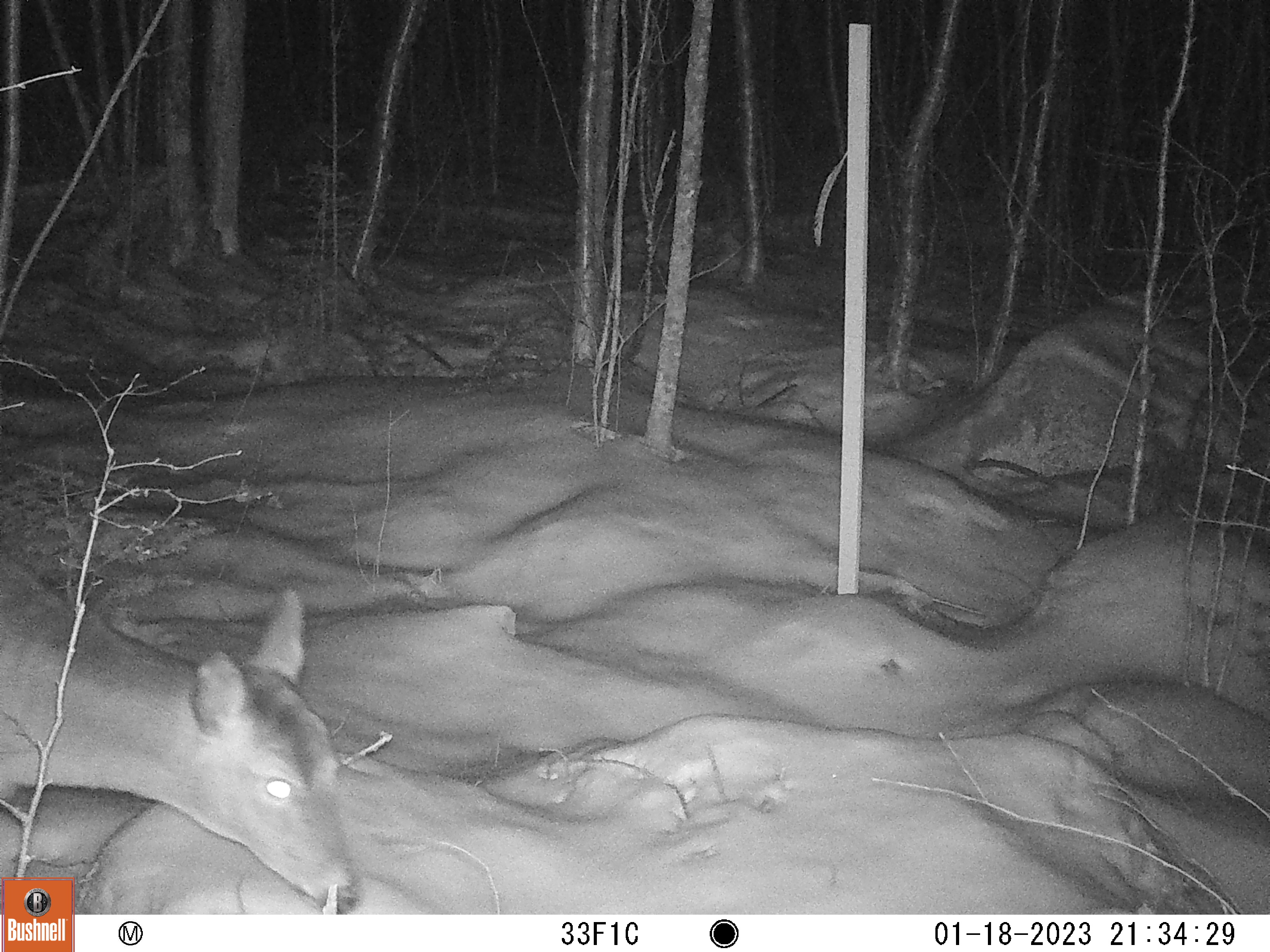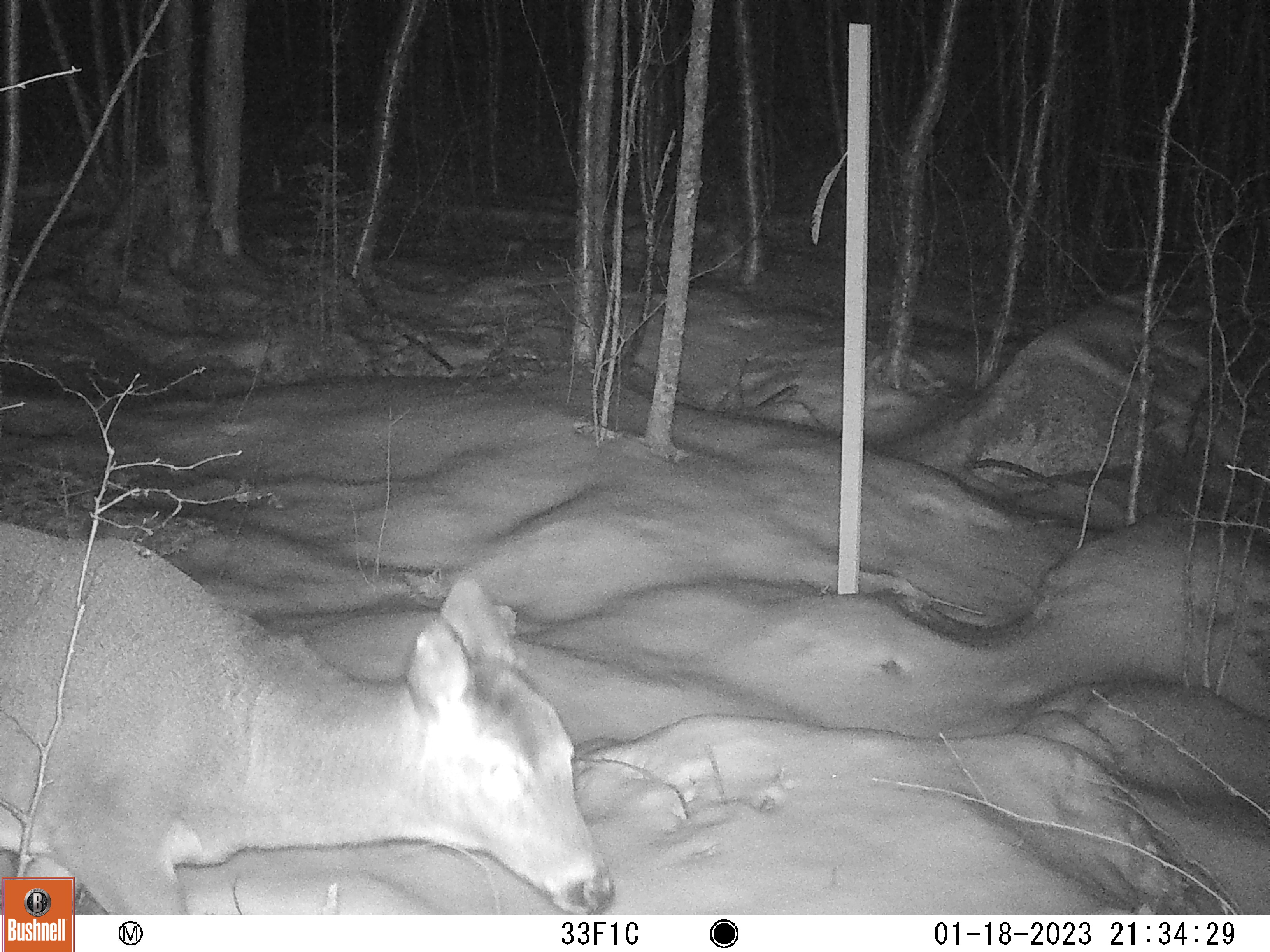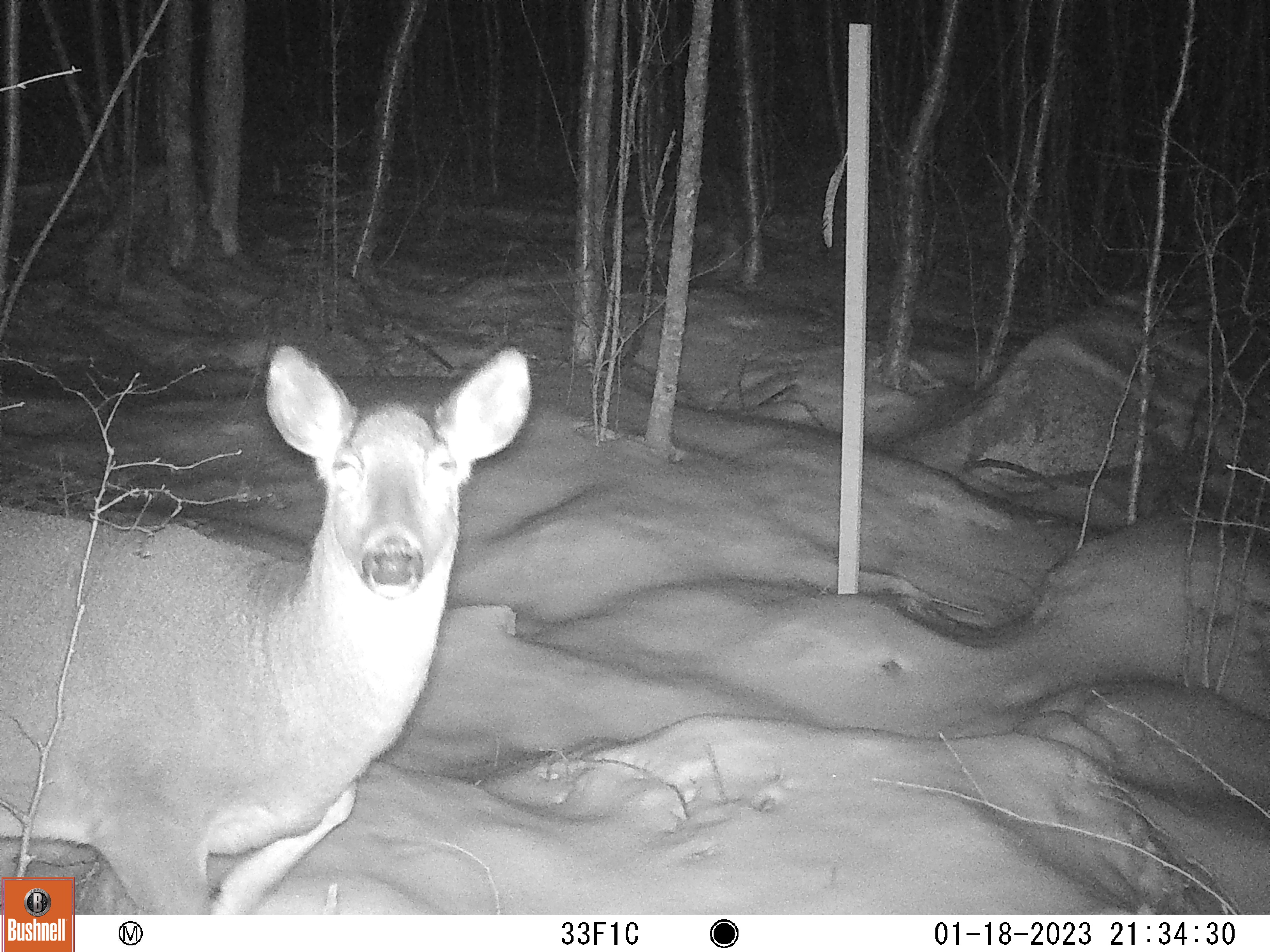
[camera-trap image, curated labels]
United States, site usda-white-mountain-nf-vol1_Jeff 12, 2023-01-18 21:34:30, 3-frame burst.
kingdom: Animalia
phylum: Chordata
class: Mammalia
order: Artiodactyla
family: Cervidae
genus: Odocoileus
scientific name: Odocoileus virginianus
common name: white-tailed deer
White-tailed deer (Odocoileus virginianus).